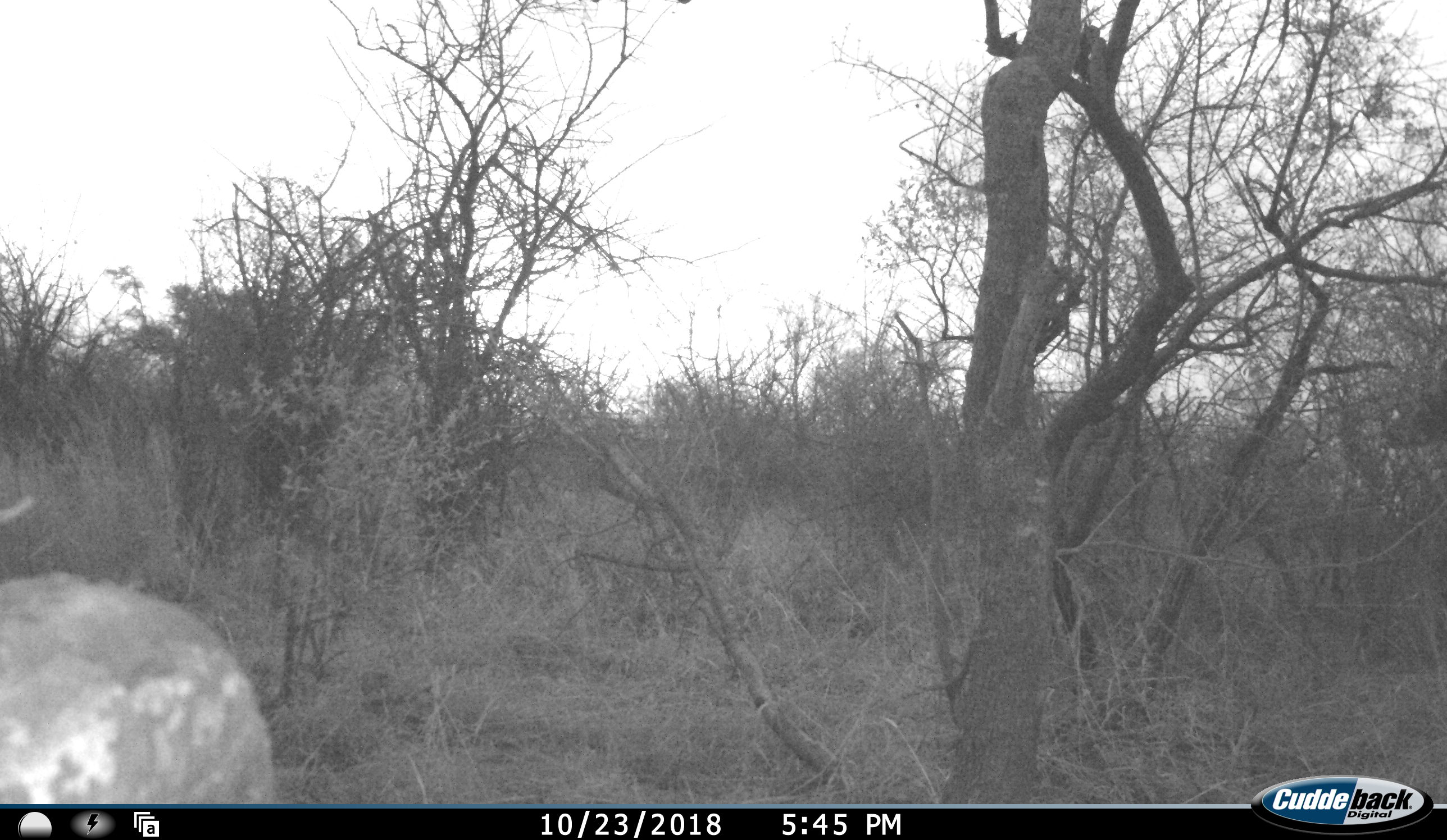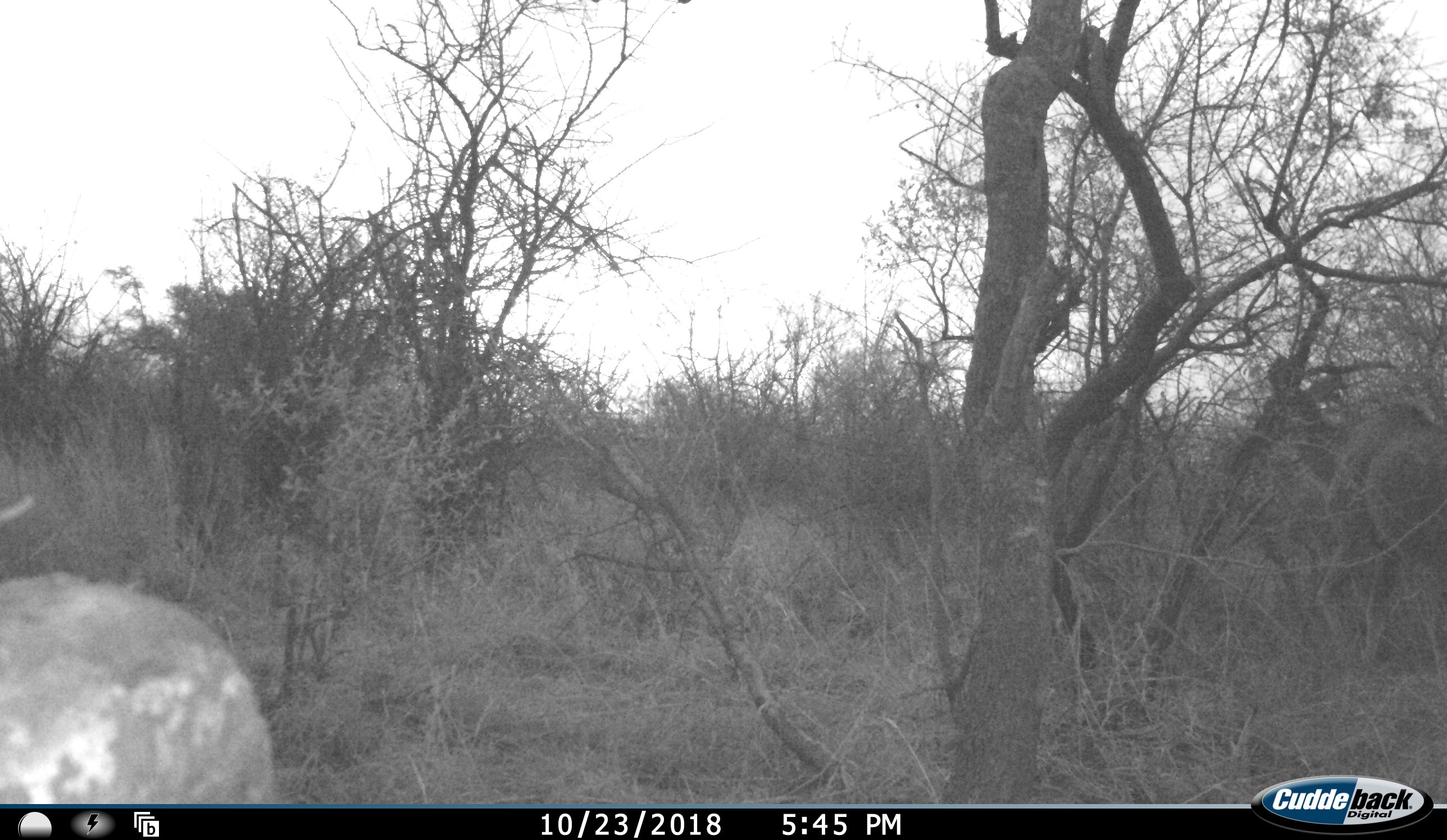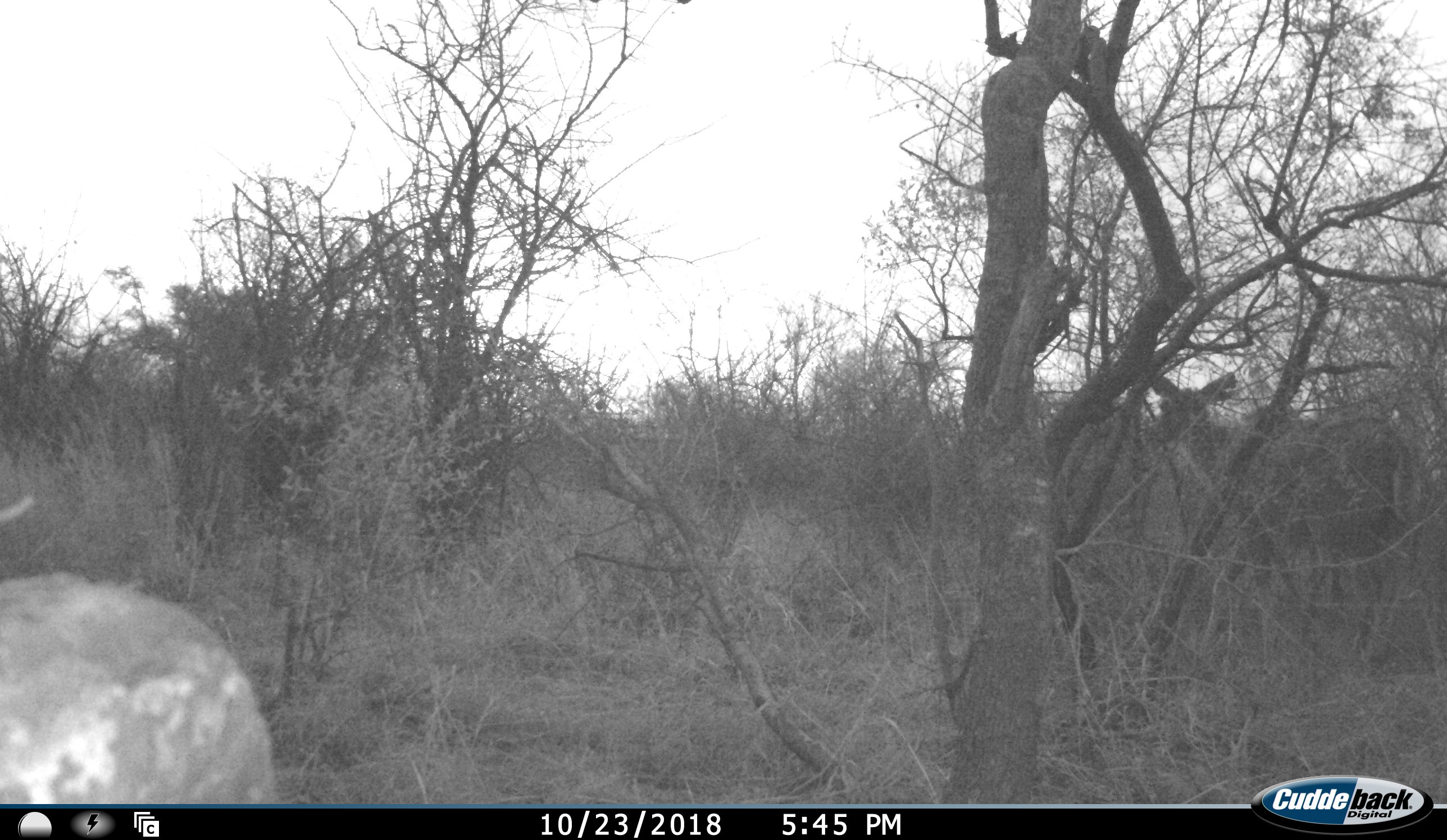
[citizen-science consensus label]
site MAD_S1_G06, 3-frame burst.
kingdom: Animalia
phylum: Chordata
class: Mammalia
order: Artiodactyla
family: Bovidae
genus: Tragelaphus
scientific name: Tragelaphus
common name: kudu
Kudu (Tragelaphus), count 1. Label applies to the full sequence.